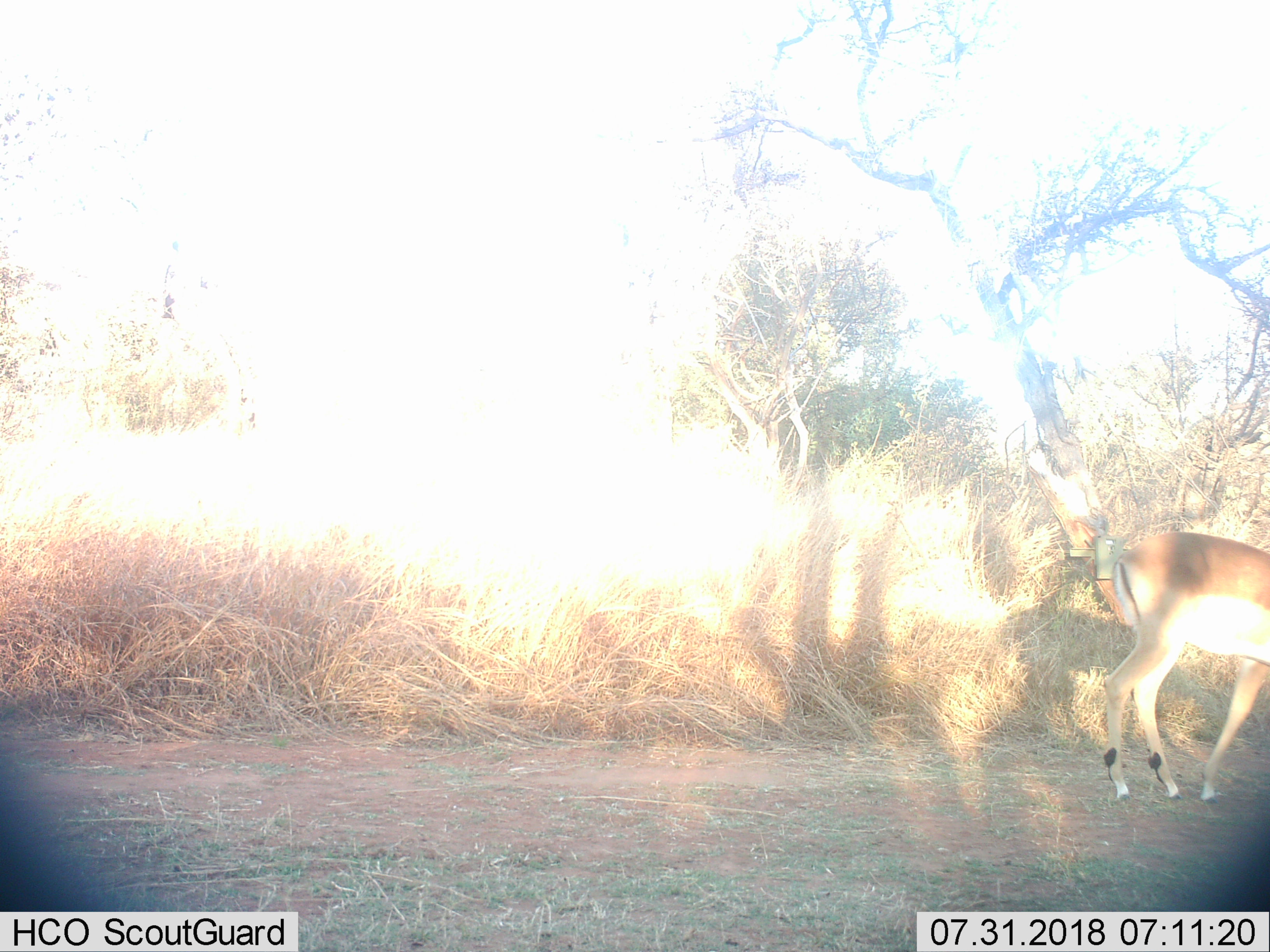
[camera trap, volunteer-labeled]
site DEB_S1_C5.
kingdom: Animalia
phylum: Chordata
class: Mammalia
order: Artiodactyla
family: Bovidae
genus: Aepyceros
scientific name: Aepyceros melampus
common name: impala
Impala (Aepyceros melampus), count 1. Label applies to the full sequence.